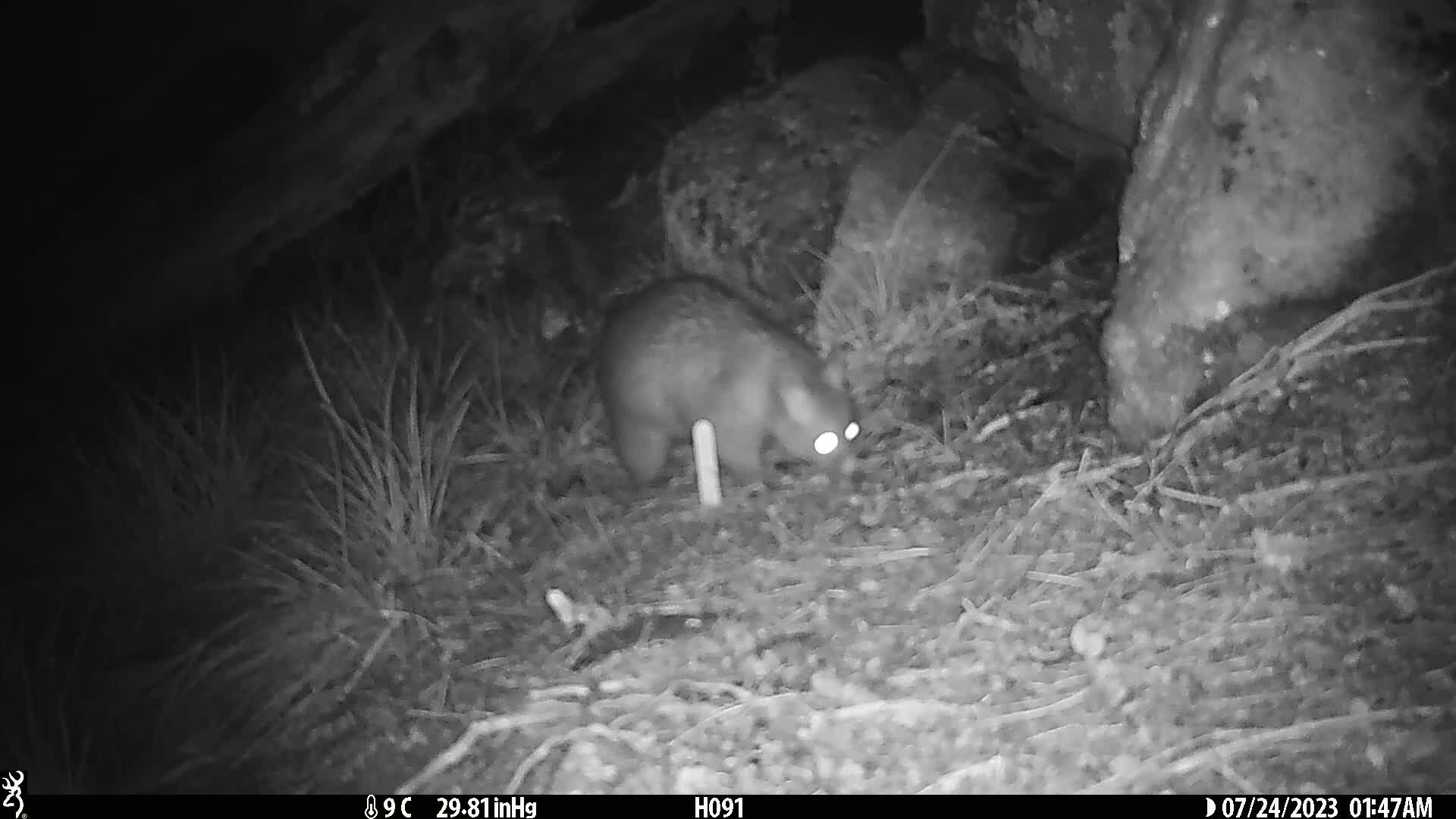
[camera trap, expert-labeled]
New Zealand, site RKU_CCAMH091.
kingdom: Animalia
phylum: Chordata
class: Mammalia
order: Diprotodontia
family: Phalangeridae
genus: Trichosurus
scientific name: Trichosurus vulpecula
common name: common brushtail possum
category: possum